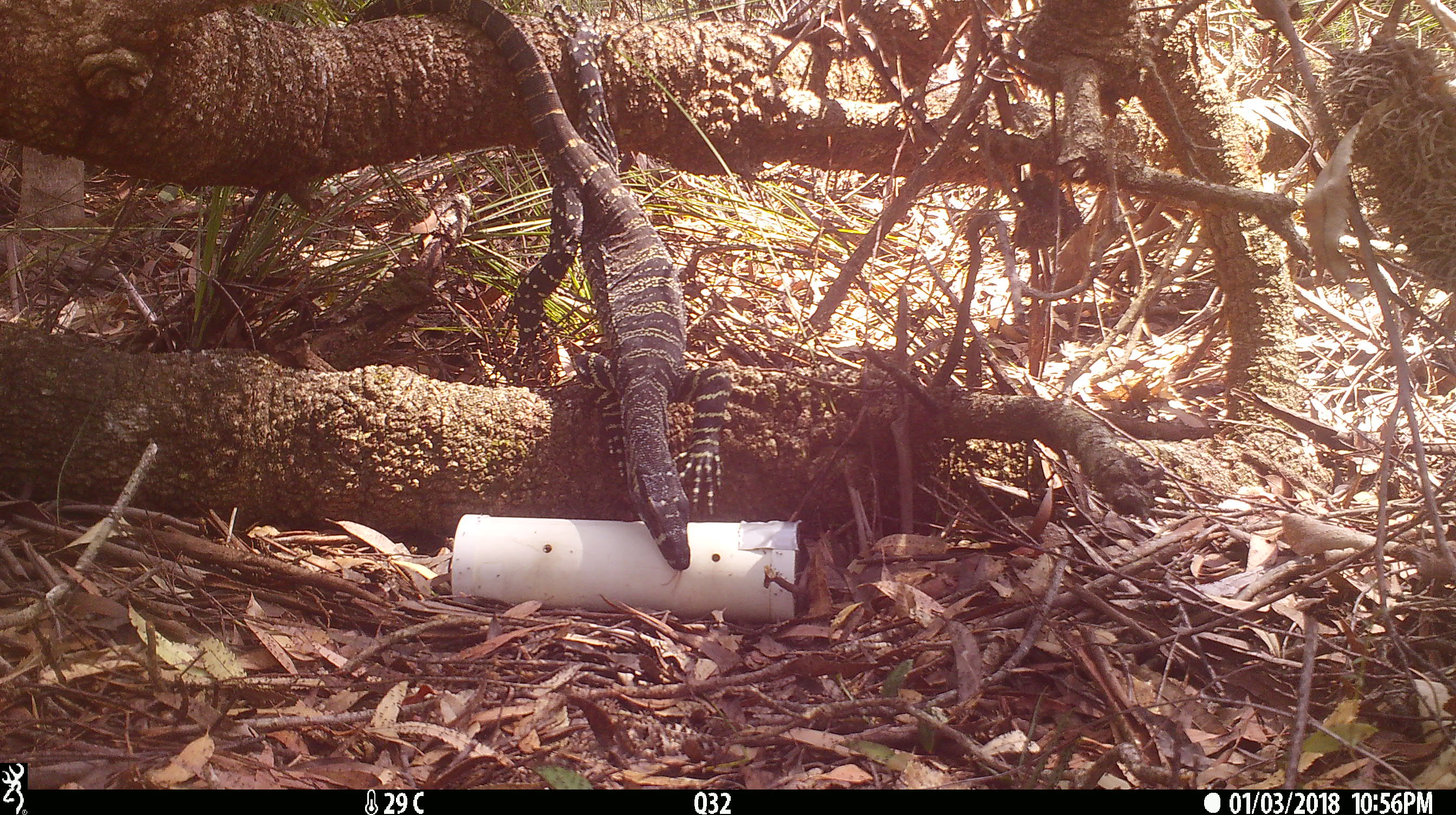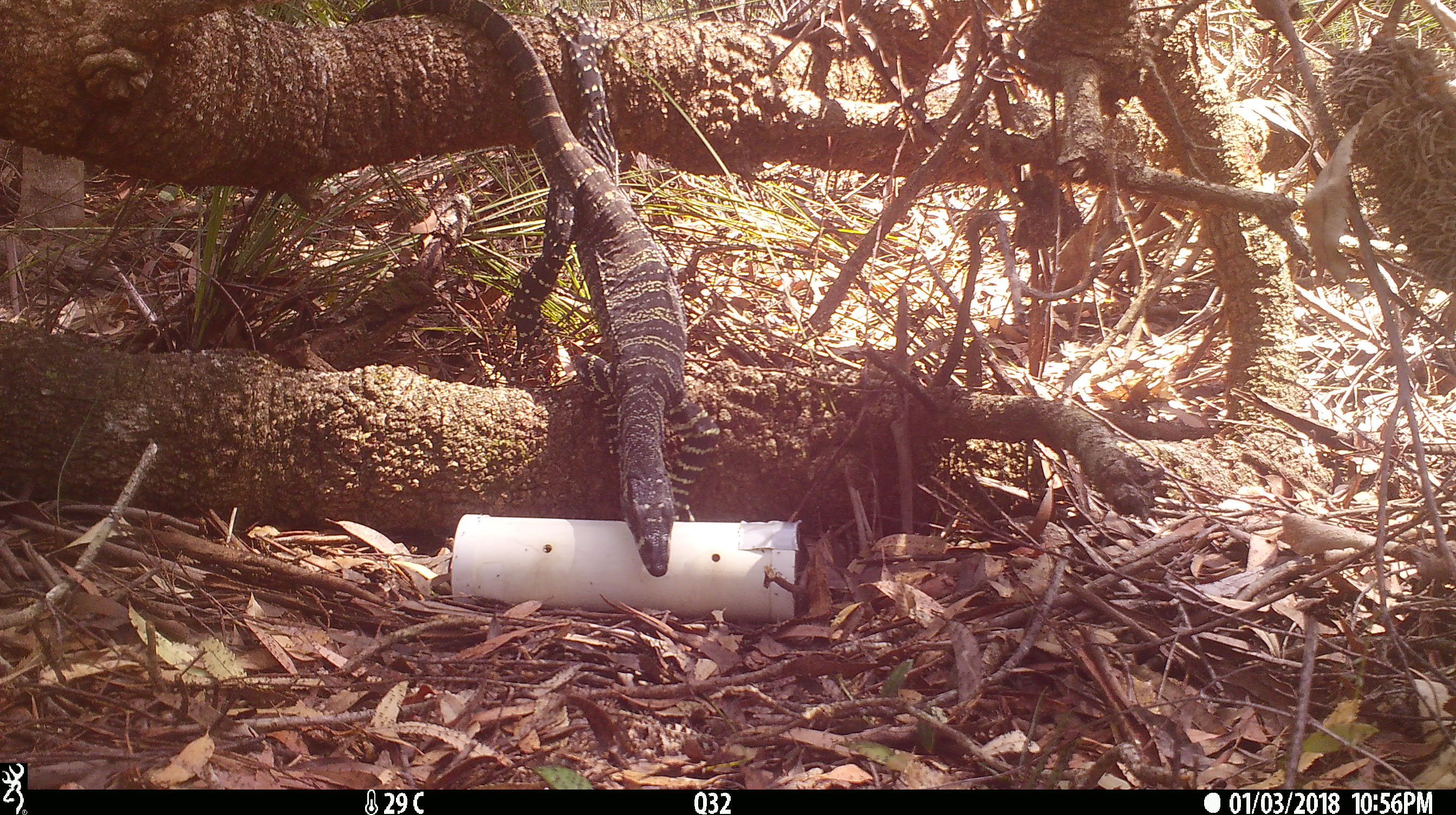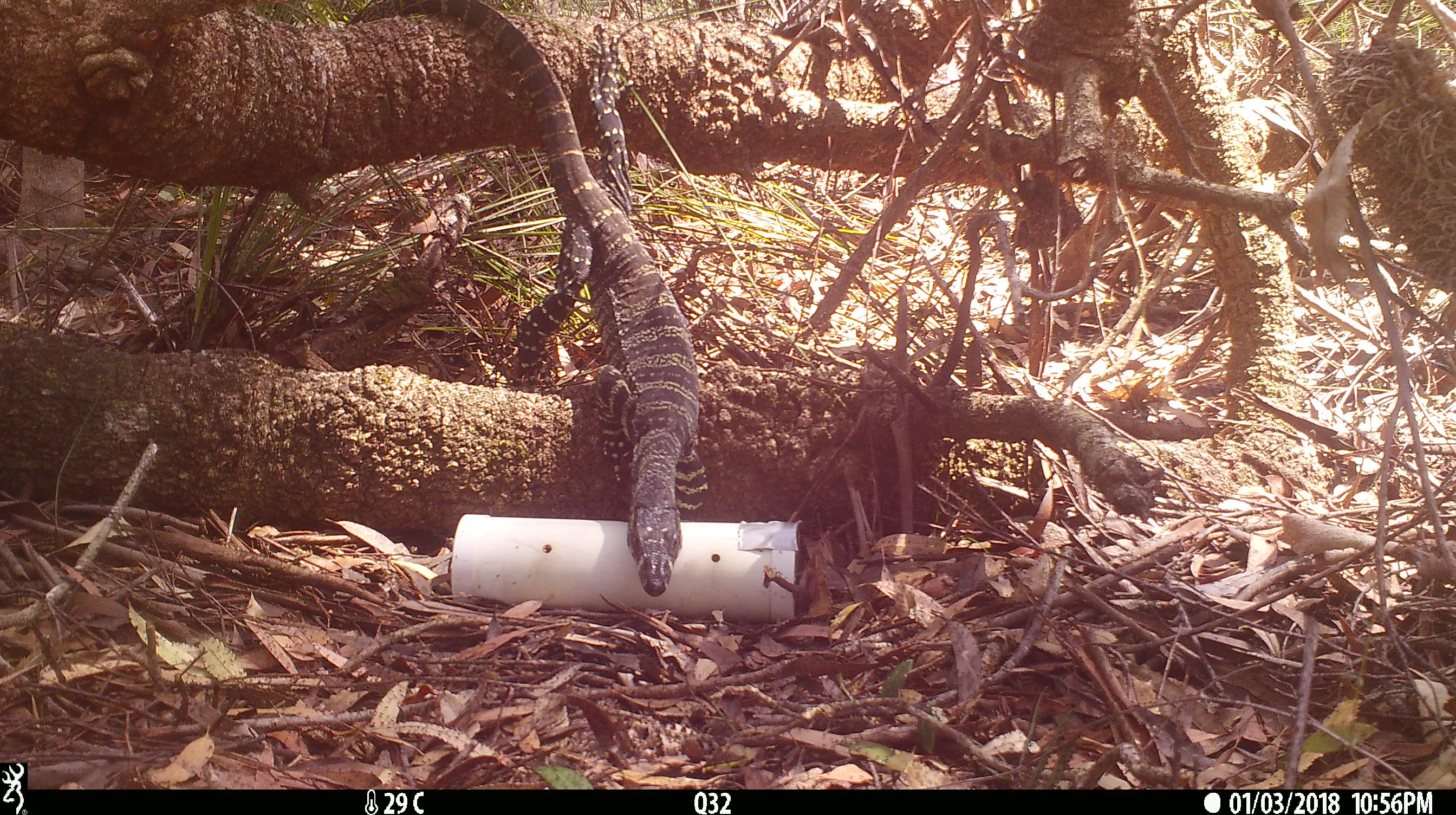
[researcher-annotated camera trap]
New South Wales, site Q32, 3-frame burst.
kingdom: Animalia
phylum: Chordata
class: Reptilia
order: Squamata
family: Varanidae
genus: Varanus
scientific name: Varanus varius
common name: lace monitor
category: goanna